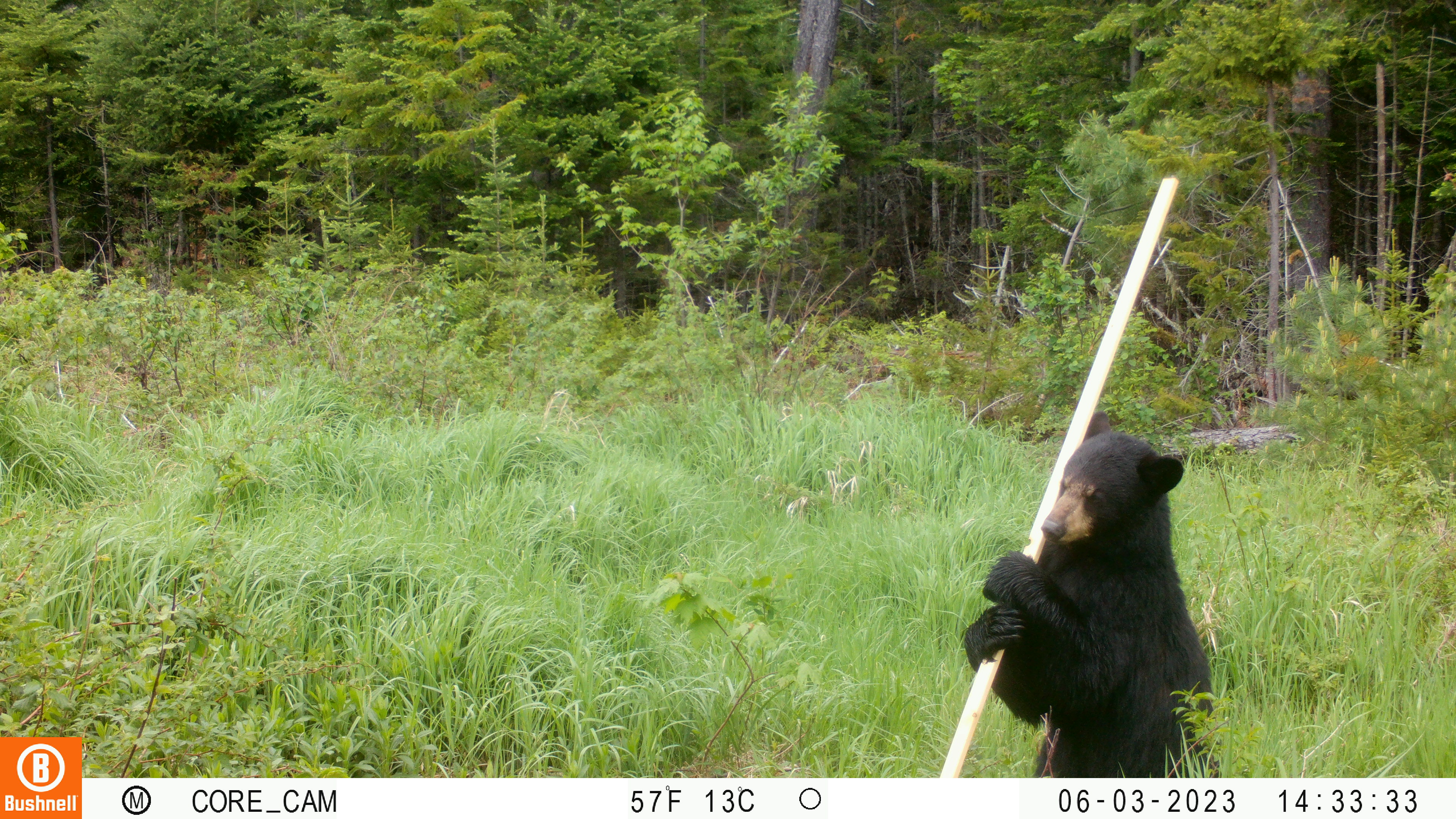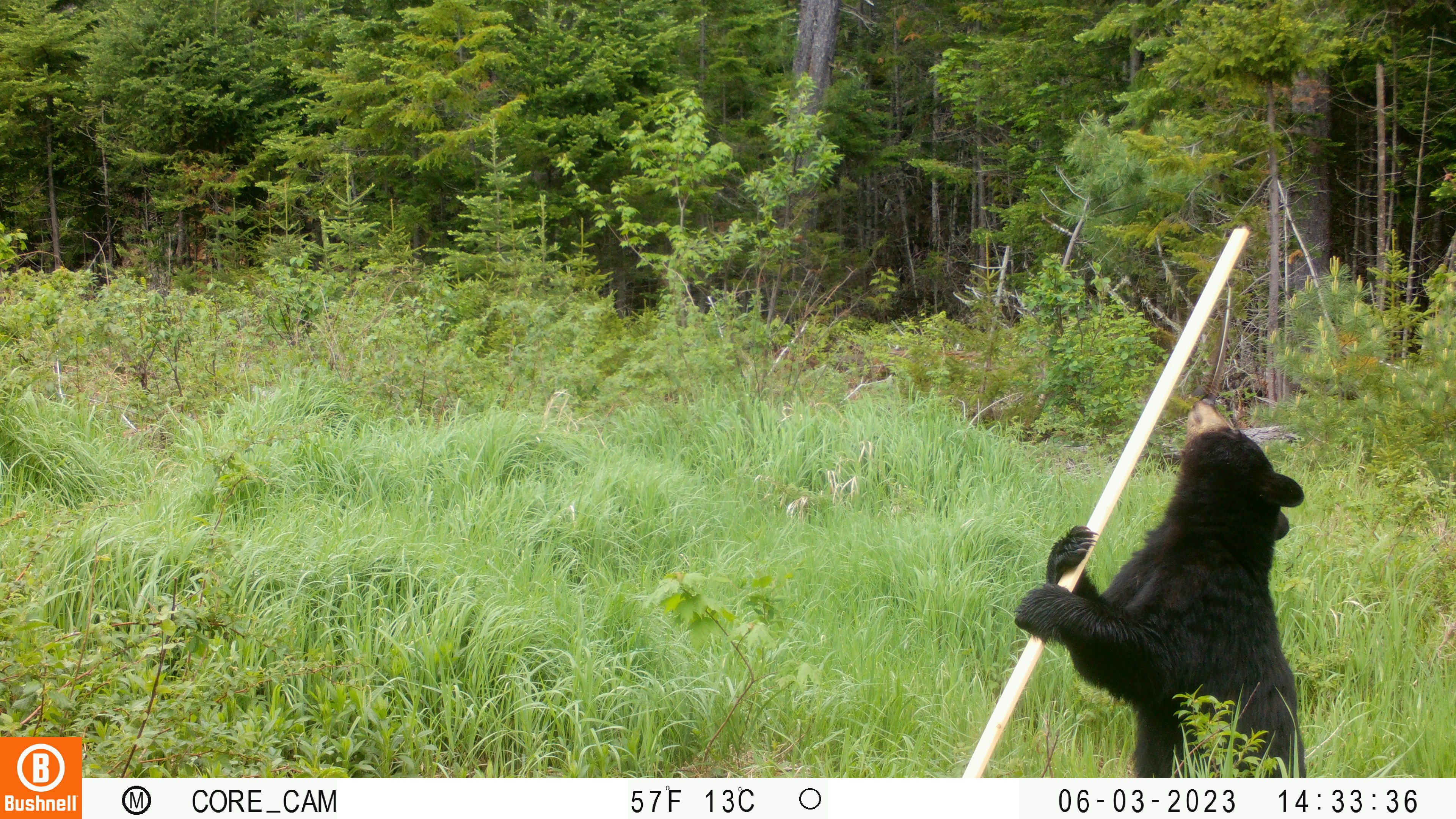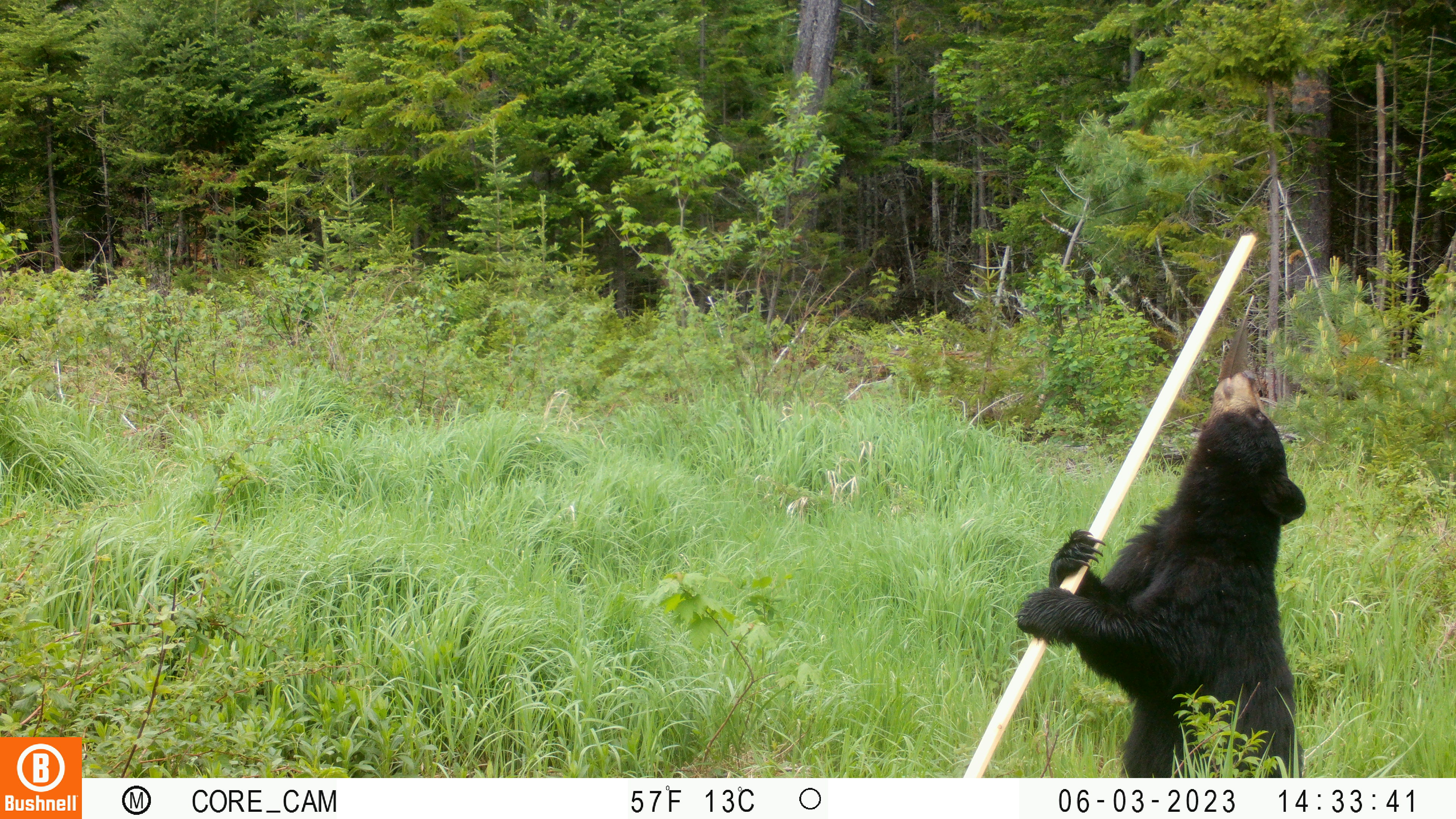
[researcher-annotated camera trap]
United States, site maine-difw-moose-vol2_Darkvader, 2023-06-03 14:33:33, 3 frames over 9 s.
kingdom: Animalia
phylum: Chordata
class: Mammalia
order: Carnivora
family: Ursidae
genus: Ursus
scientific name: Ursus americanus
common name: black bear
Black bear (Ursus americanus).